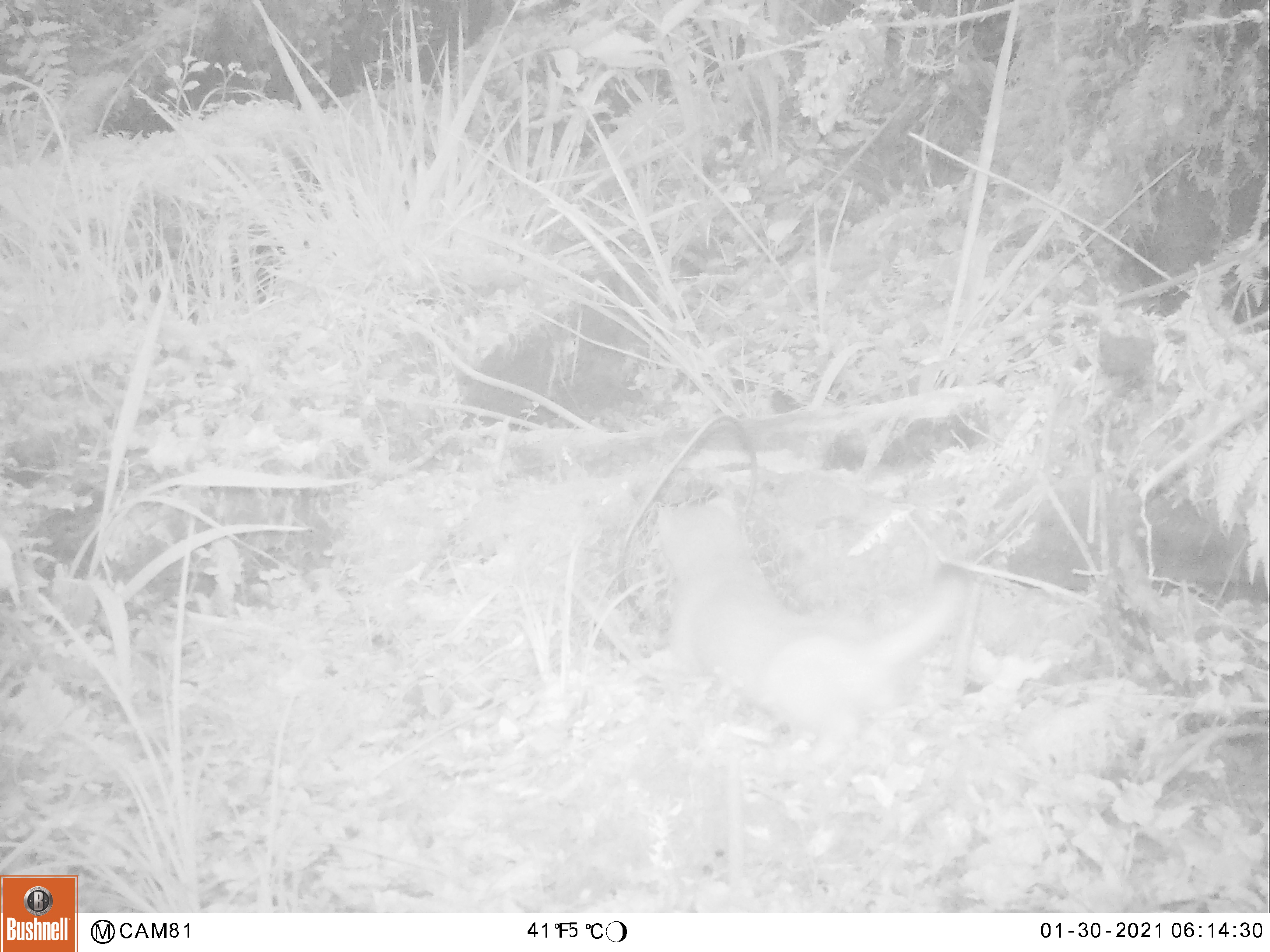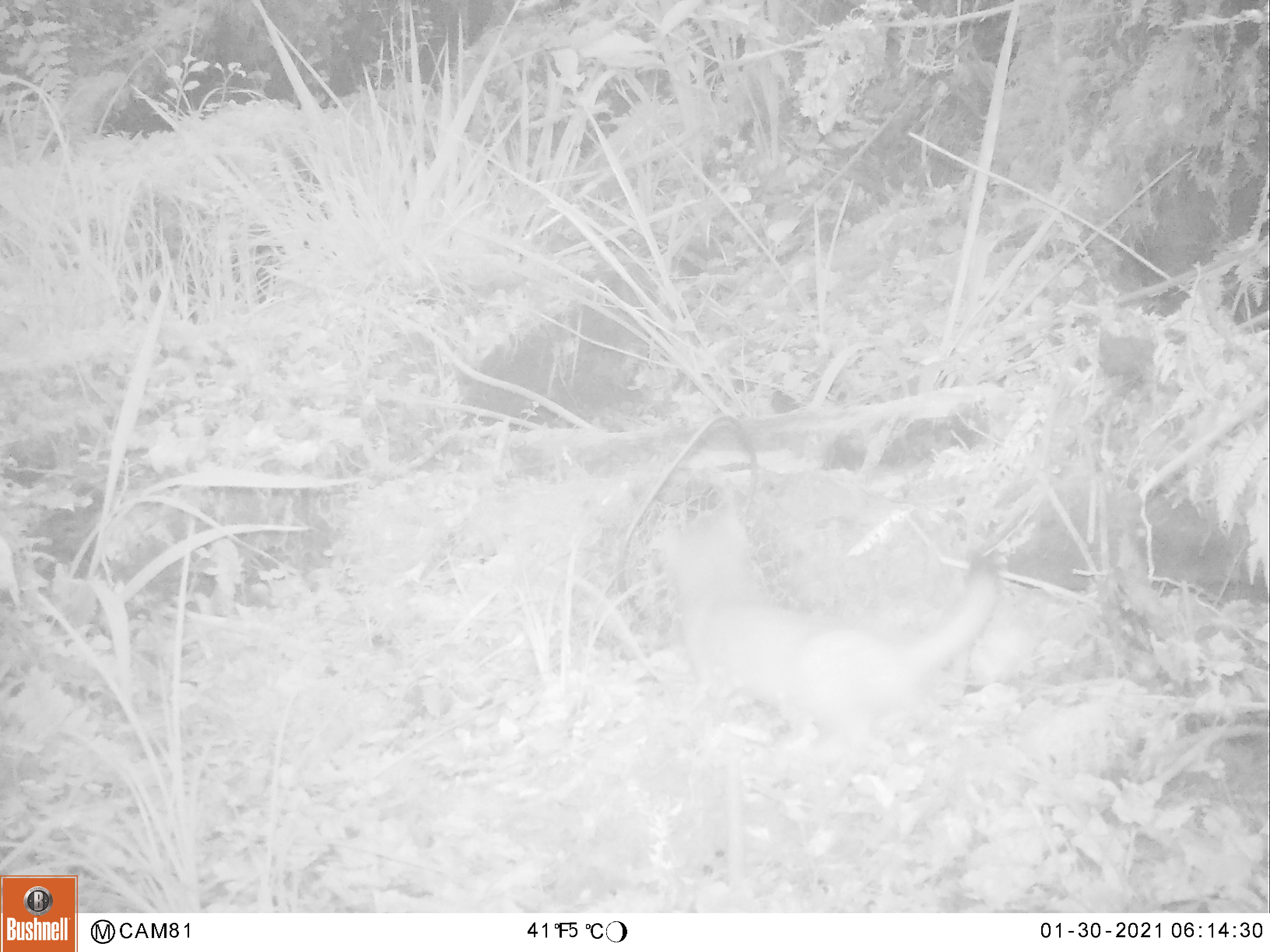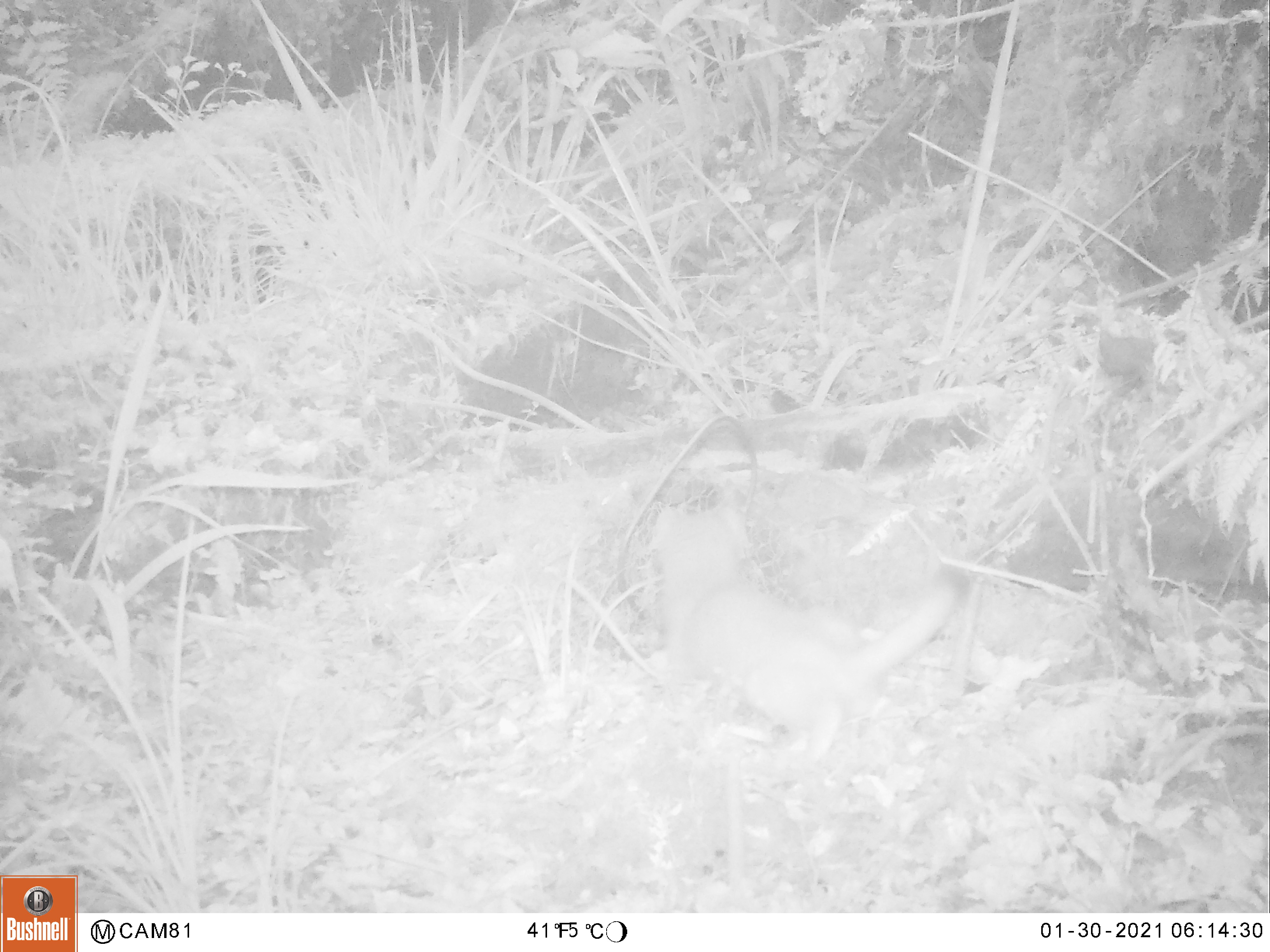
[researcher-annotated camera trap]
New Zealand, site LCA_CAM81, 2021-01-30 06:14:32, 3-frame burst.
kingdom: Animalia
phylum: Chordata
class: Mammalia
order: Carnivora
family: Mustelidae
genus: Mustela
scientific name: Mustela erminea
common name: stoat